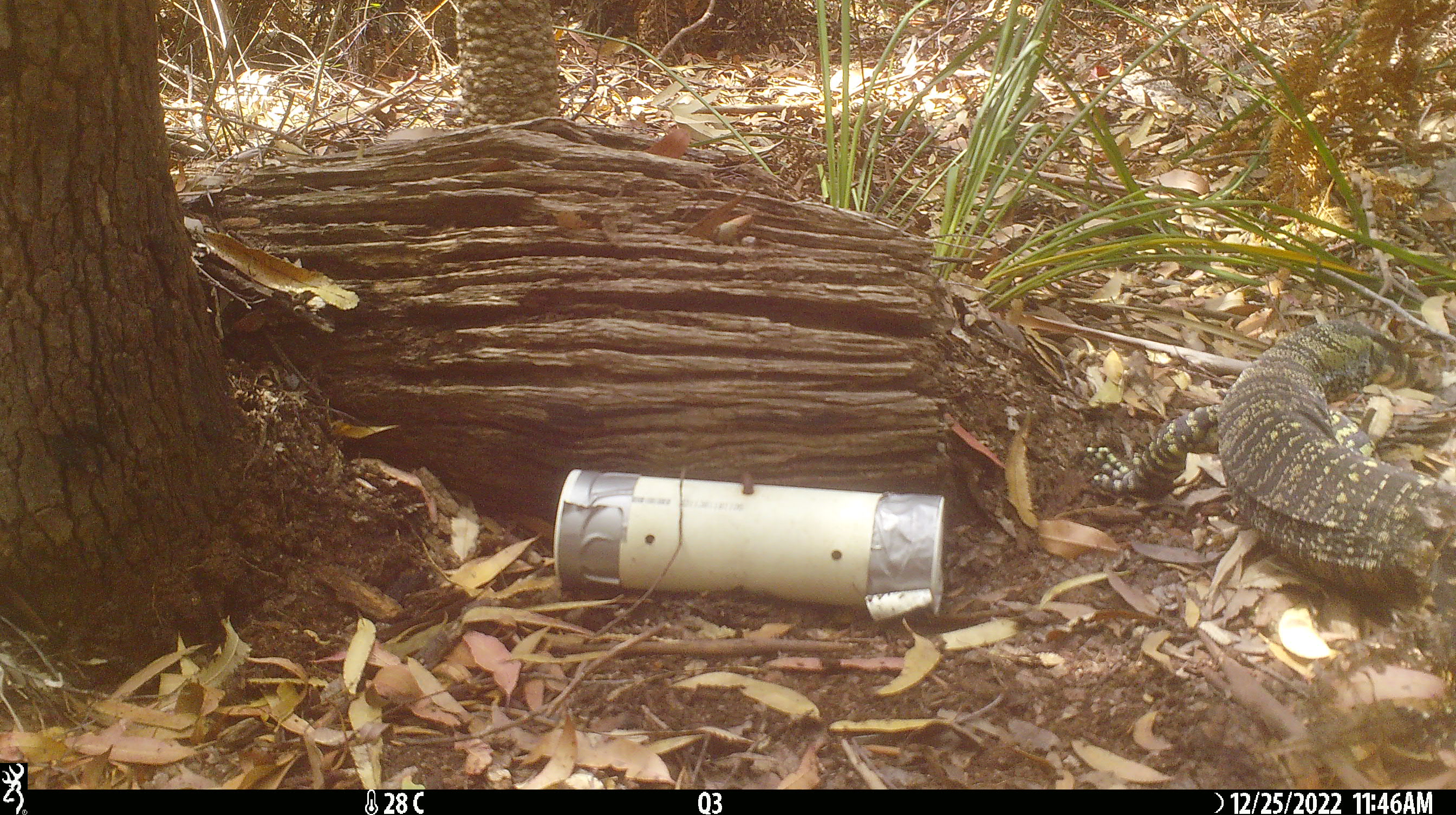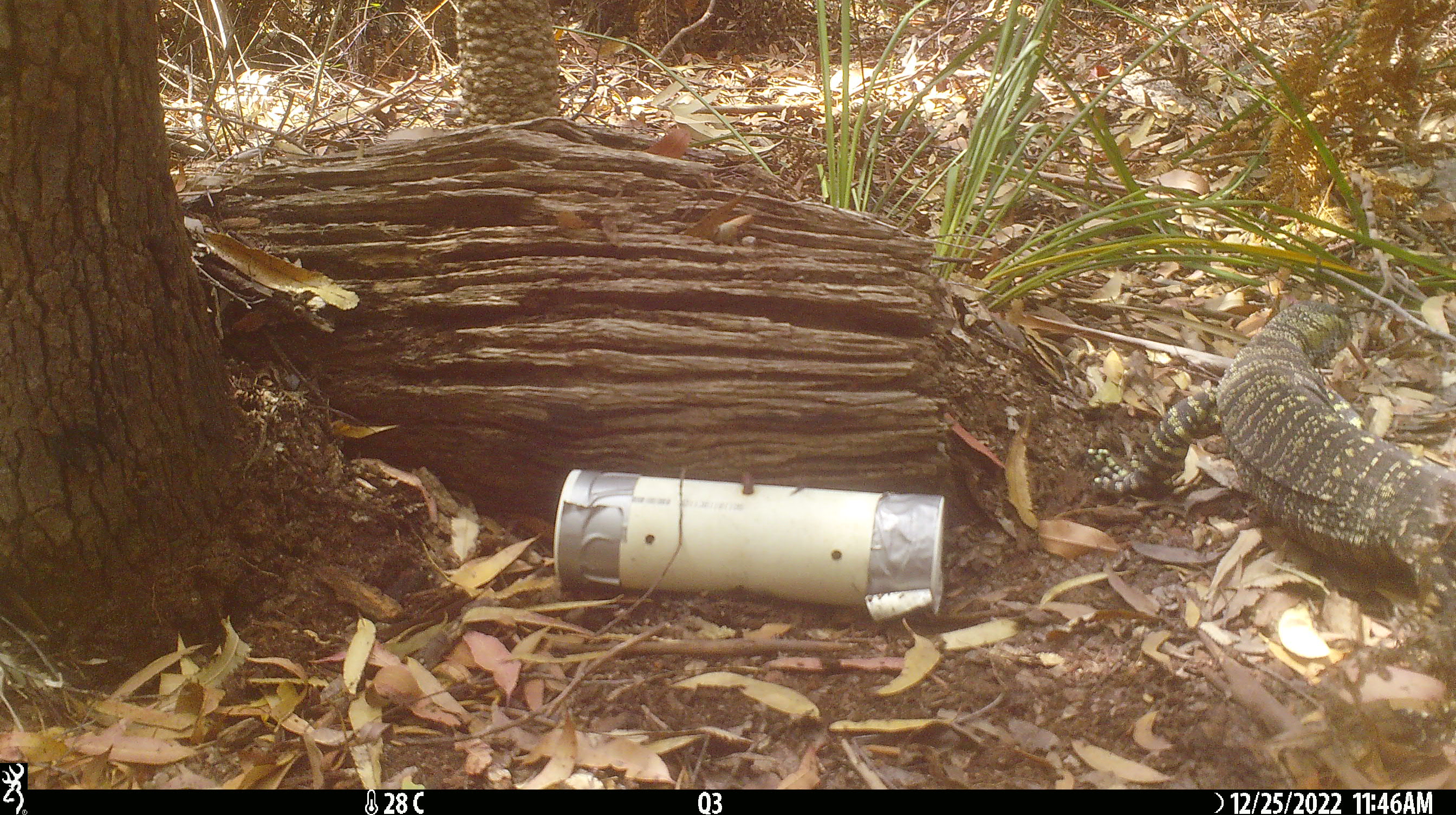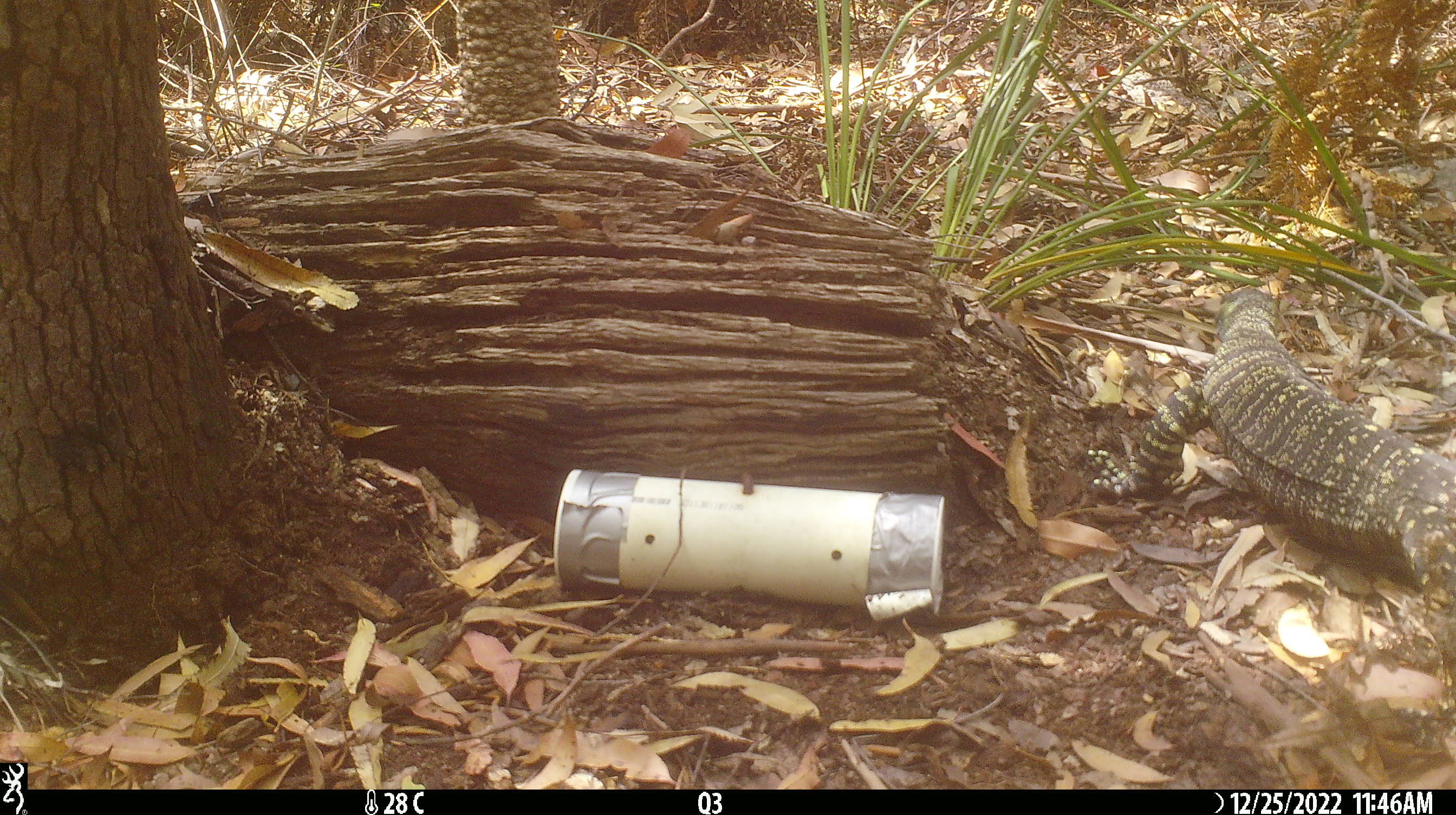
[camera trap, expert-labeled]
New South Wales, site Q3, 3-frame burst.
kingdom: Animalia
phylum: Chordata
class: Reptilia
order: Squamata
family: Varanidae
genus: Varanus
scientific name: Varanus varius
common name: lace monitor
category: goanna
Goanna (lace monitor) (Varanus varius).